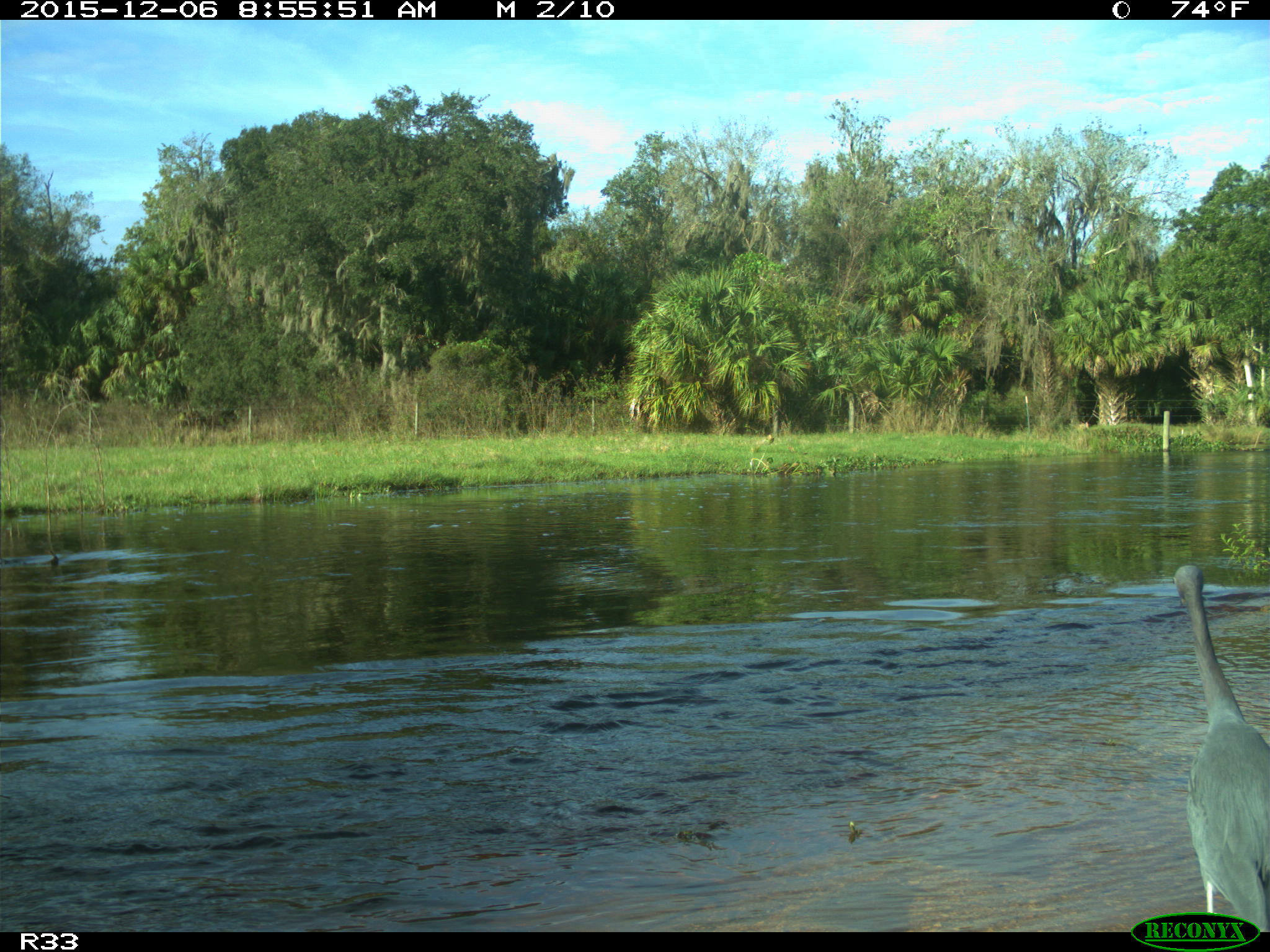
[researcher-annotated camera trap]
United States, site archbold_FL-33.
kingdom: Animalia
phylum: Chordata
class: Aves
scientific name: Aves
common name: birds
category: unidentified bird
Unidentified bird (birds) (Aves).